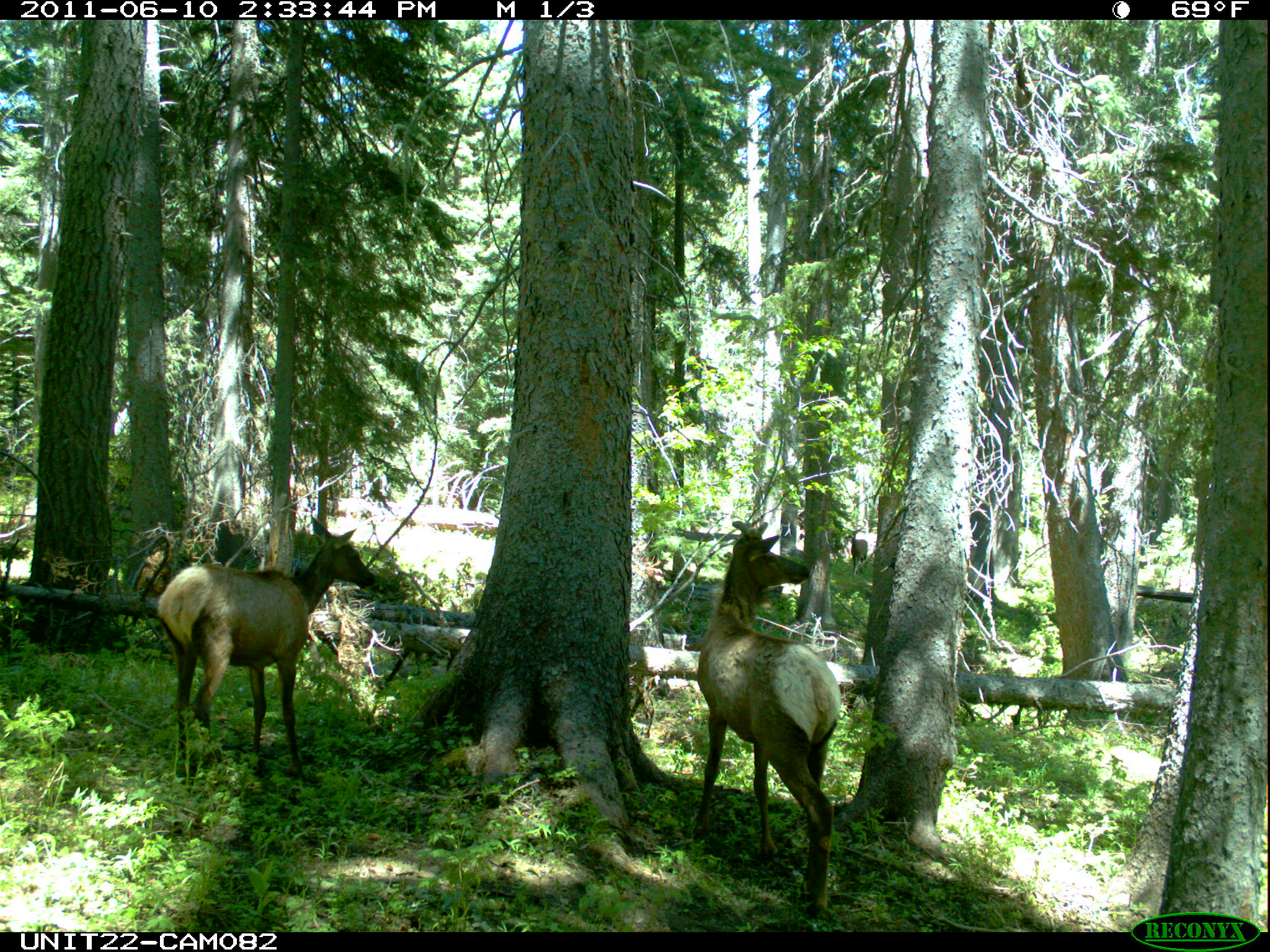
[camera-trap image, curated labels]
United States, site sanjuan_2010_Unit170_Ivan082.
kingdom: Animalia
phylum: Chordata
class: Mammalia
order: Artiodactyla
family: Cervidae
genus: Cervus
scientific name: Cervus elaphus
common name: red deer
Cervus elaphus (red deer).